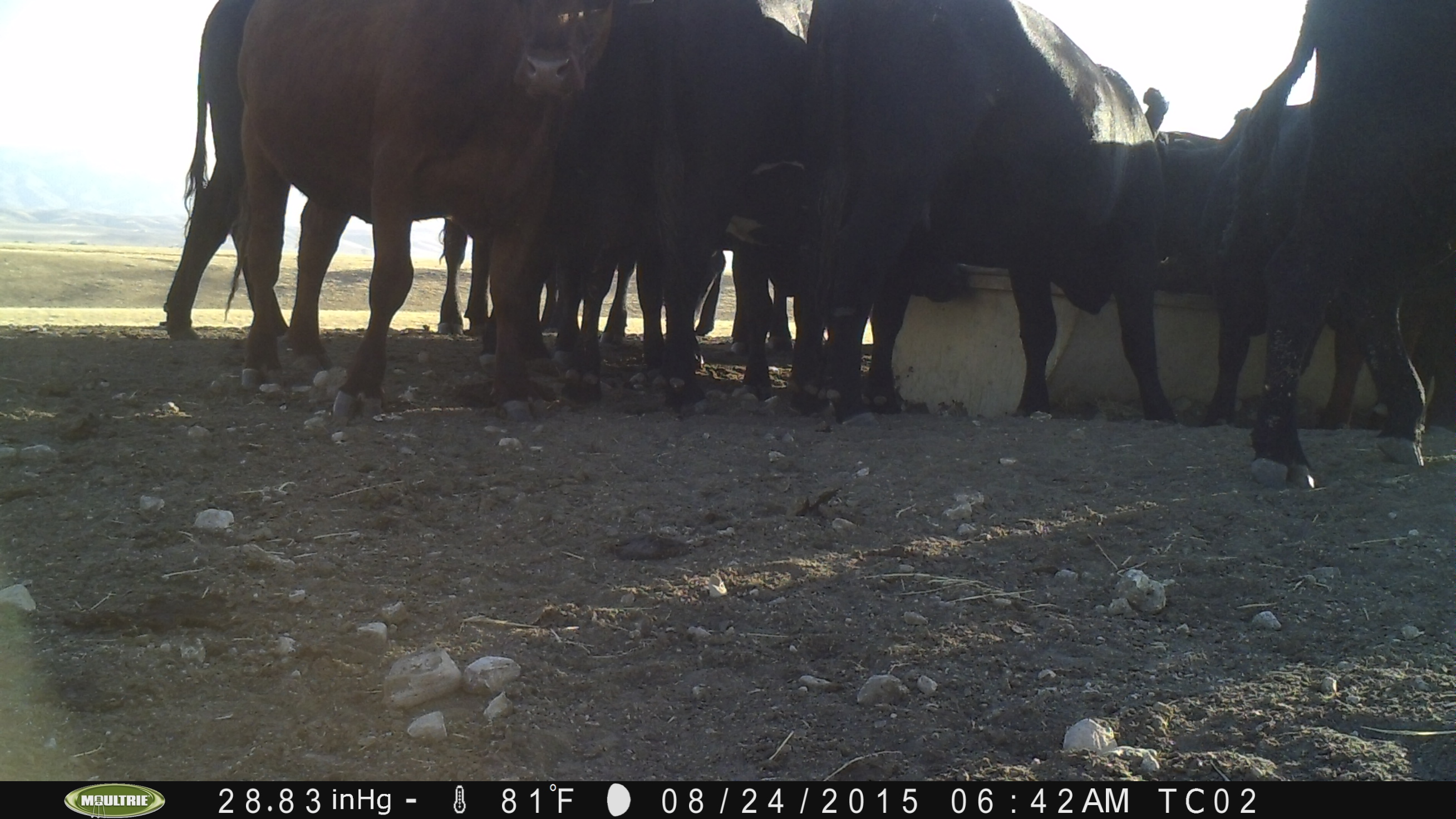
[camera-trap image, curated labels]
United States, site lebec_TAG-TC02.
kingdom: Animalia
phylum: Chordata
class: Mammalia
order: Artiodactyla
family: Bovidae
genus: Bos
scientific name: Bos taurus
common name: domestic cow